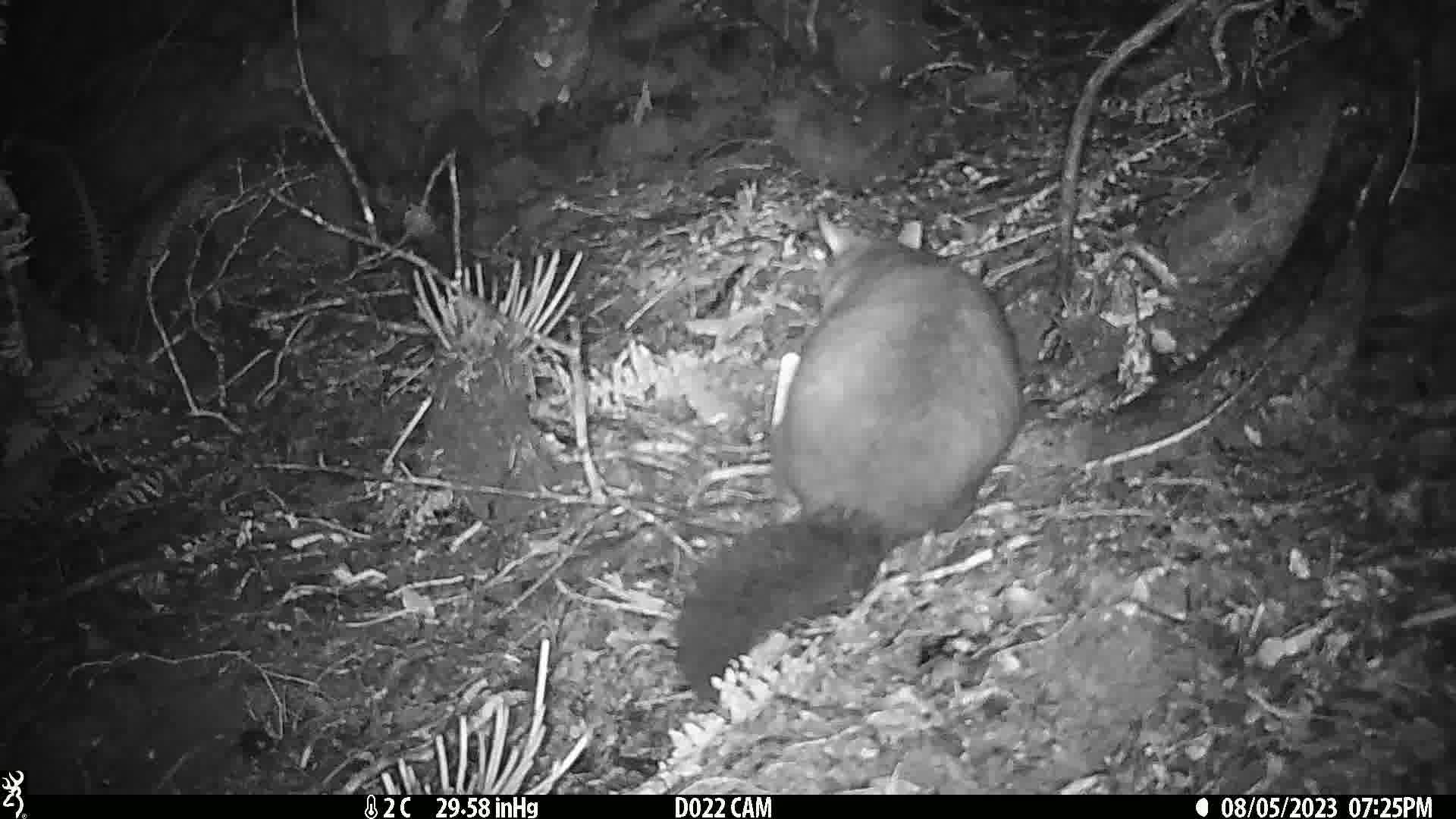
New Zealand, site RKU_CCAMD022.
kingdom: Animalia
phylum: Chordata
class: Mammalia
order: Diprotodontia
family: Phalangeridae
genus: Trichosurus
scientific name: Trichosurus vulpecula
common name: common brushtail possum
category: possum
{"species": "possum (common brushtail possum) (Trichosurus vulpecula)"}